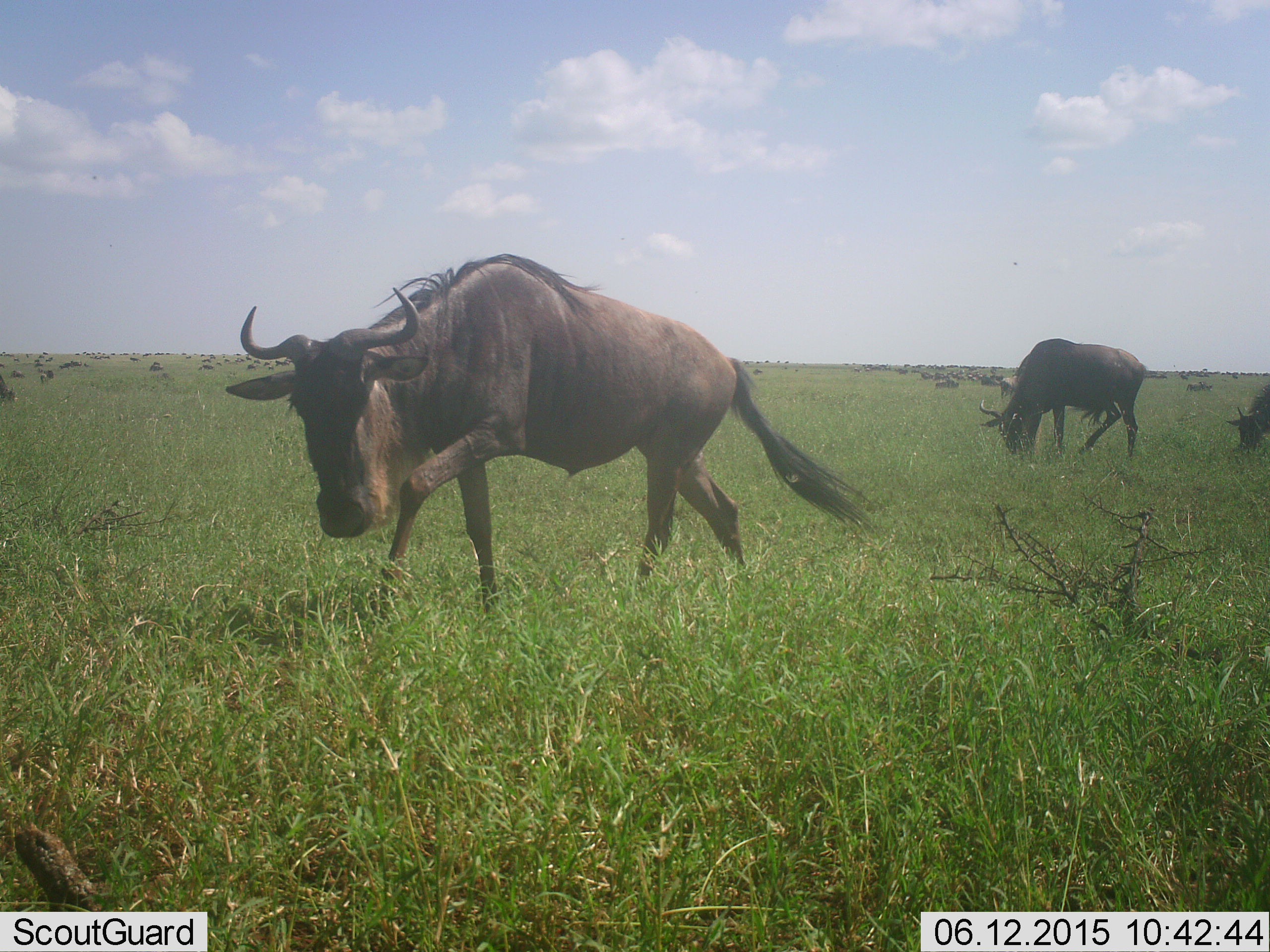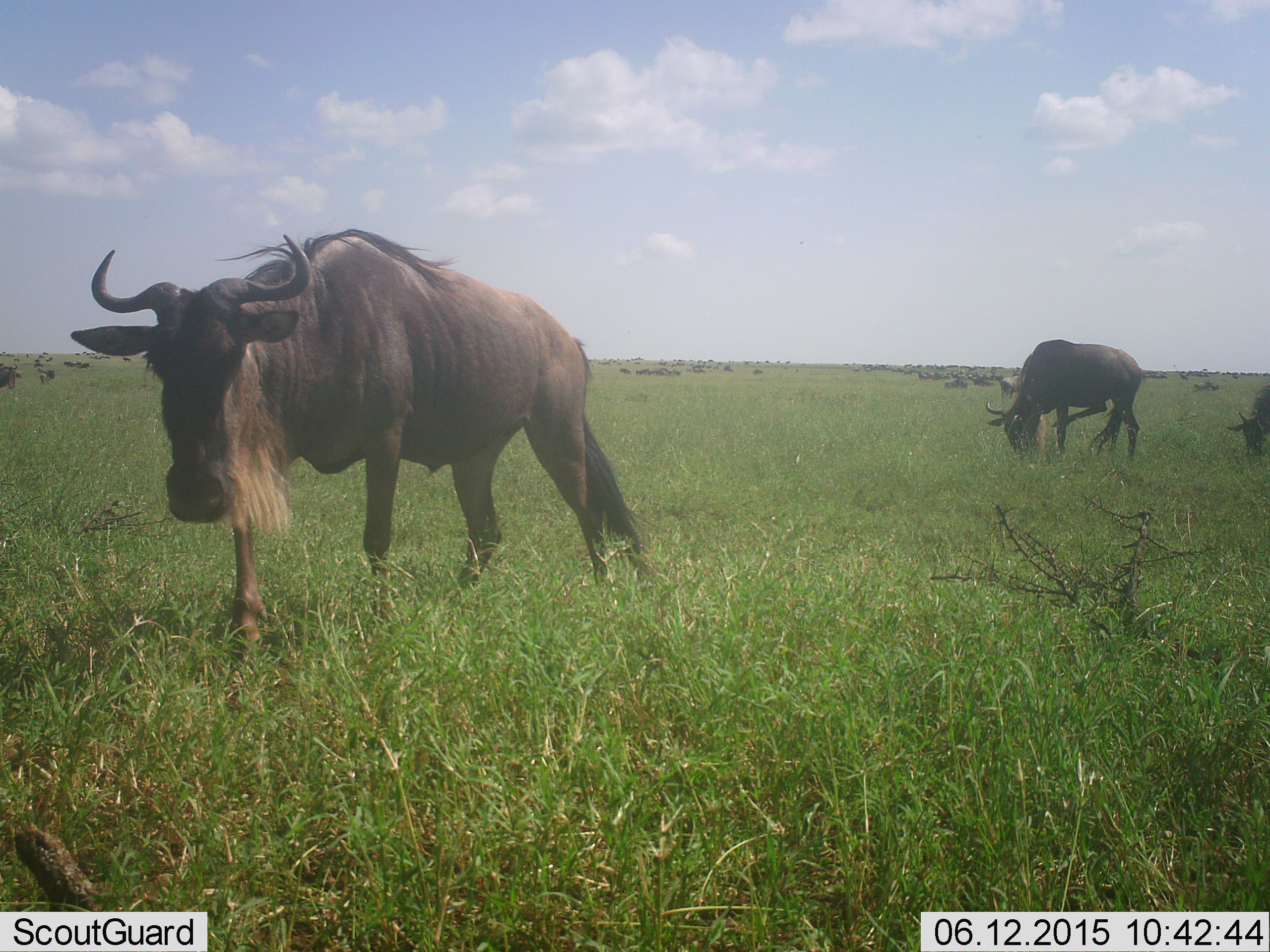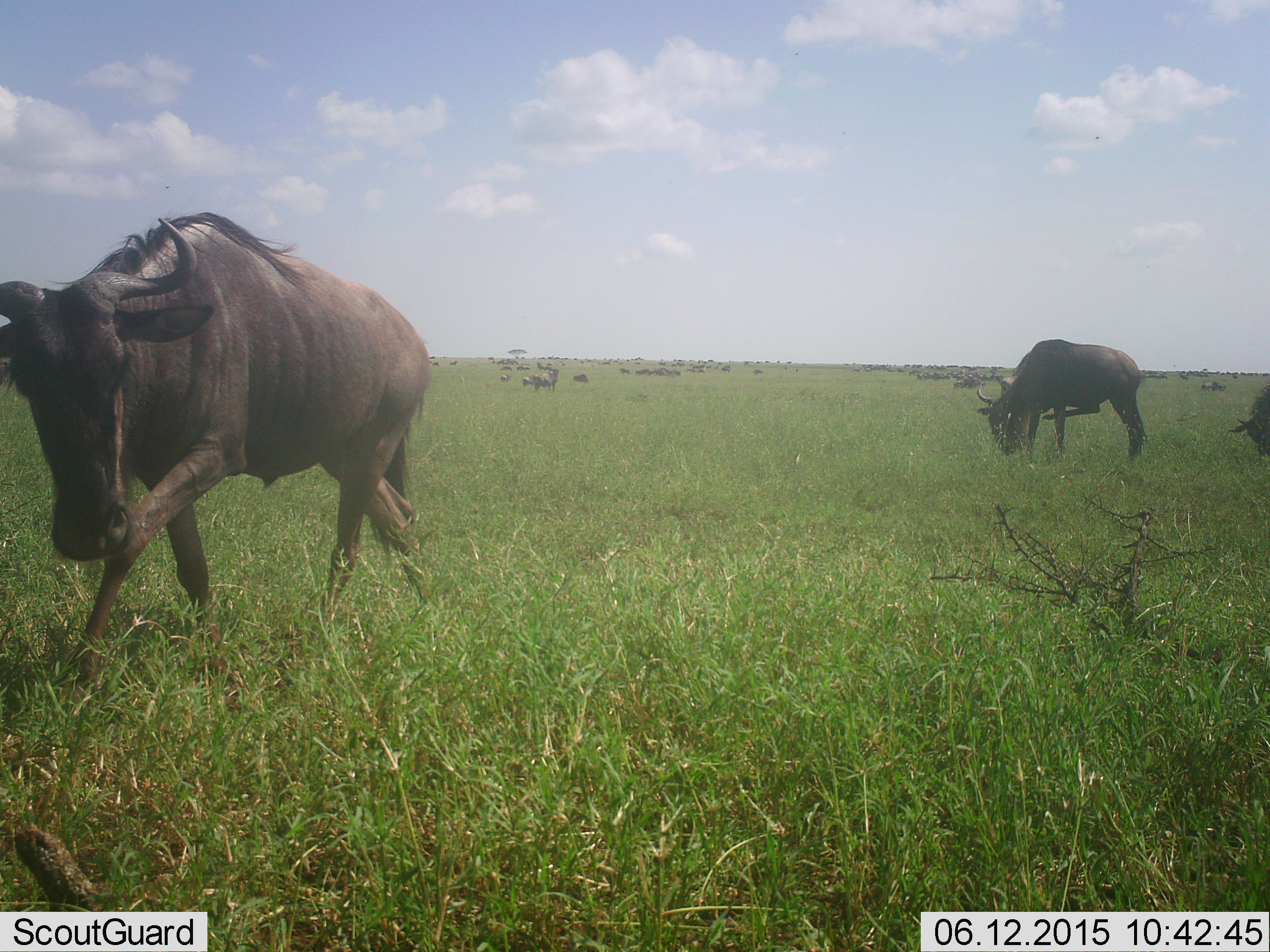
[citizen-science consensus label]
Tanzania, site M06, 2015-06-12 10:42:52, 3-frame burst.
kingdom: Animalia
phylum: Chordata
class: Mammalia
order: Artiodactyla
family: Bovidae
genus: Connochaetes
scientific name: Connochaetes taurinus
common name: blue wildebeest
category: wildebeest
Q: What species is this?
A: Wildebeest (blue wildebeest) (Connochaetes taurinus).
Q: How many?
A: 11-50.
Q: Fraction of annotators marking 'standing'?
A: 40%.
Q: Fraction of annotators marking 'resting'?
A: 0%.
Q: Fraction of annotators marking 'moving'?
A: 90%.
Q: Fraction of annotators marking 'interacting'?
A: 0%.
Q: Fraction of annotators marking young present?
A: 0%.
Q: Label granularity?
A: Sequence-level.